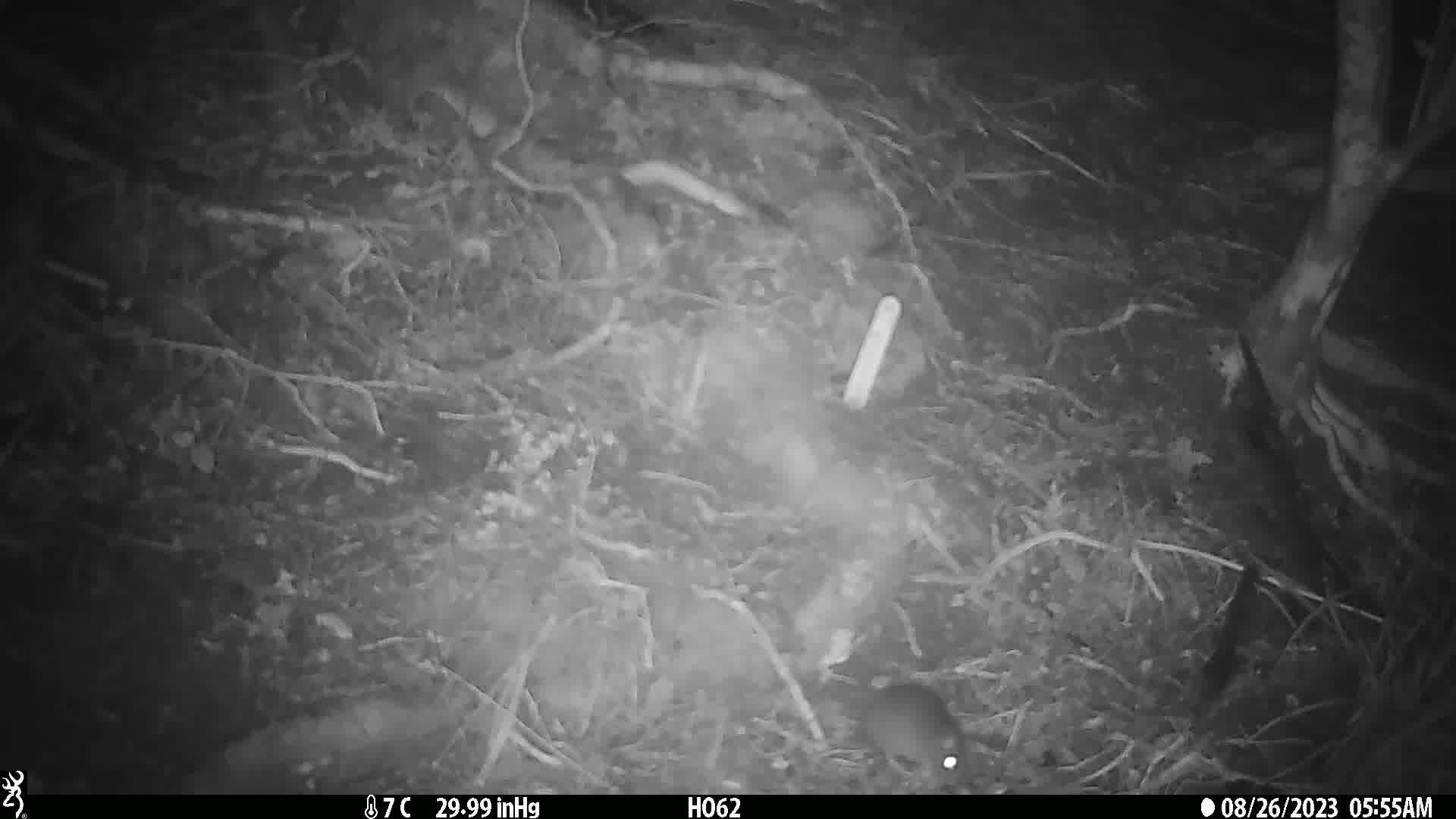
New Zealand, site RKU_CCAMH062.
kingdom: Animalia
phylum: Chordata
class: Mammalia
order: Rodentia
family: Muridae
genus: Rattus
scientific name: Rattus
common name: rat